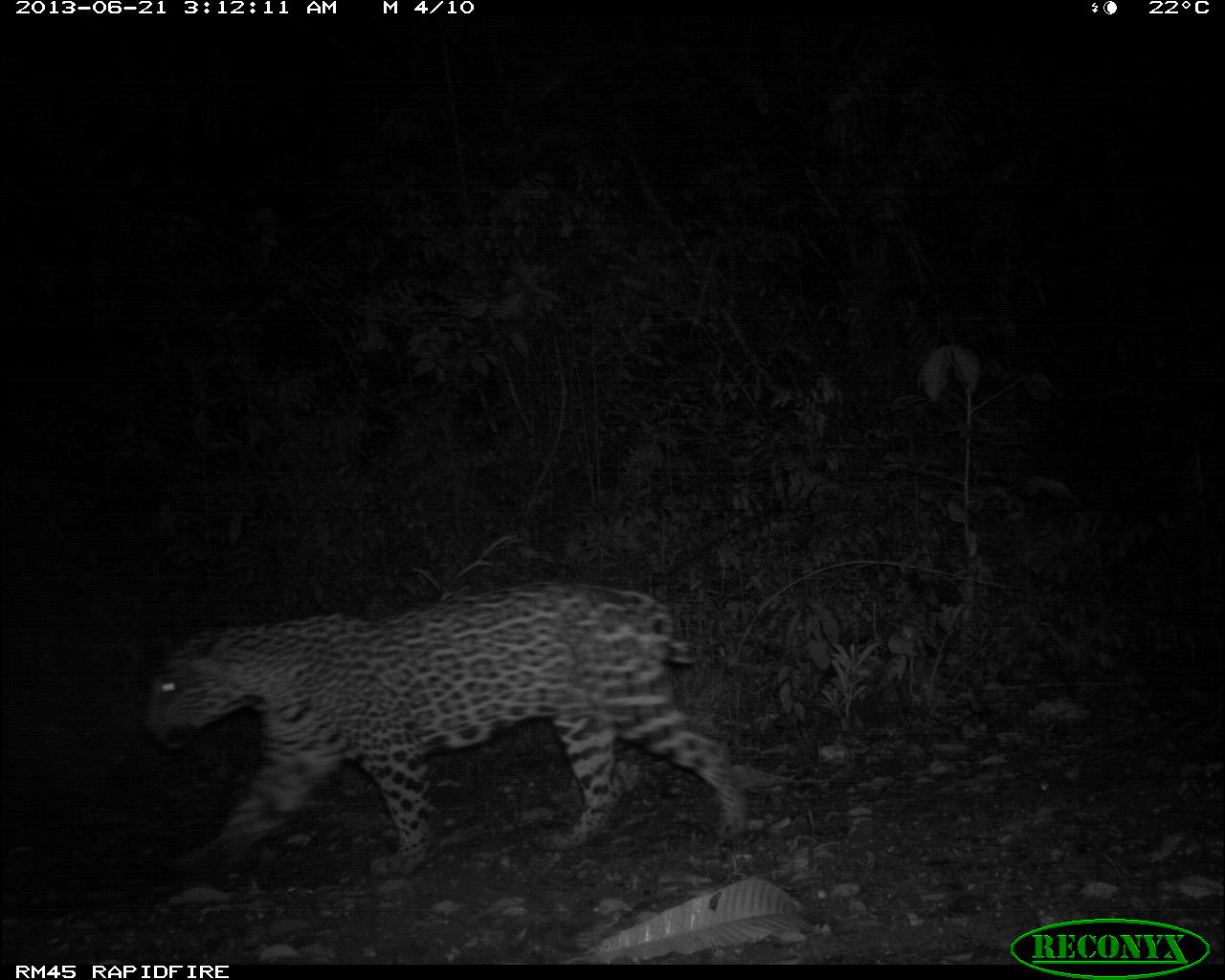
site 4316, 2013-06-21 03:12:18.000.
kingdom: Animalia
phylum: Chordata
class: Mammalia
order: Carnivora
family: Felidae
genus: Panthera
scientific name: Panthera onca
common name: jaguar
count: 1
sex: male